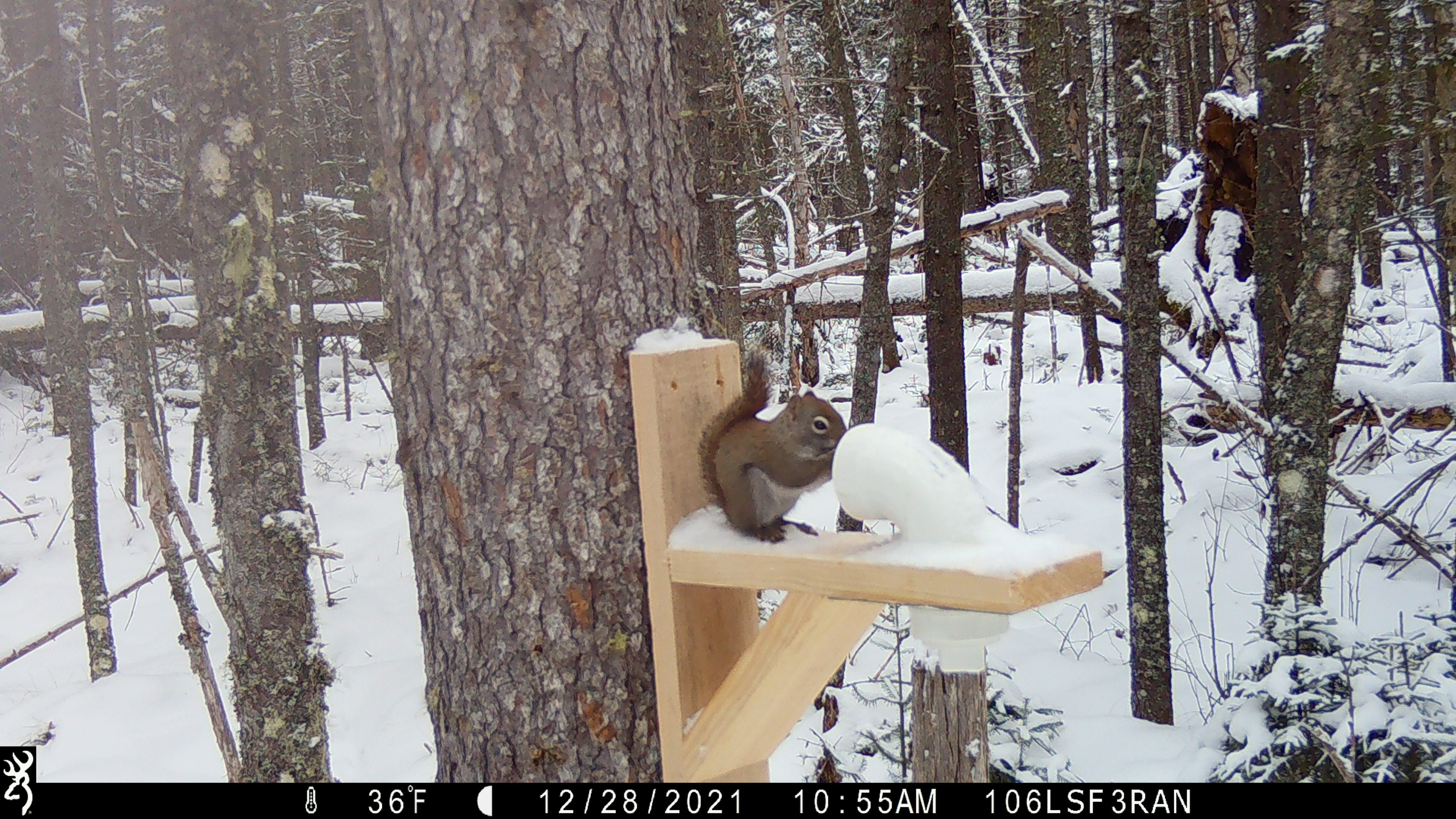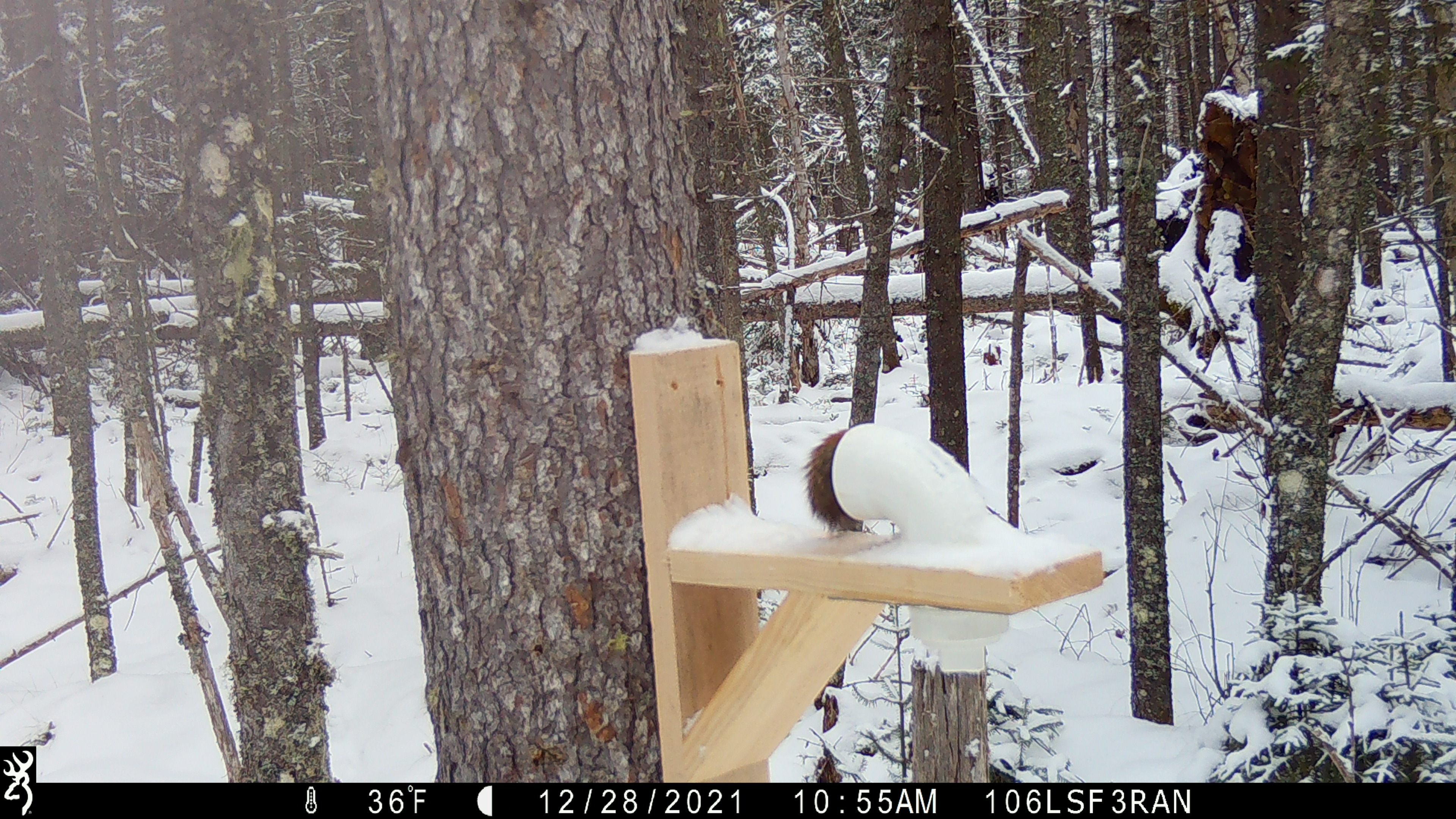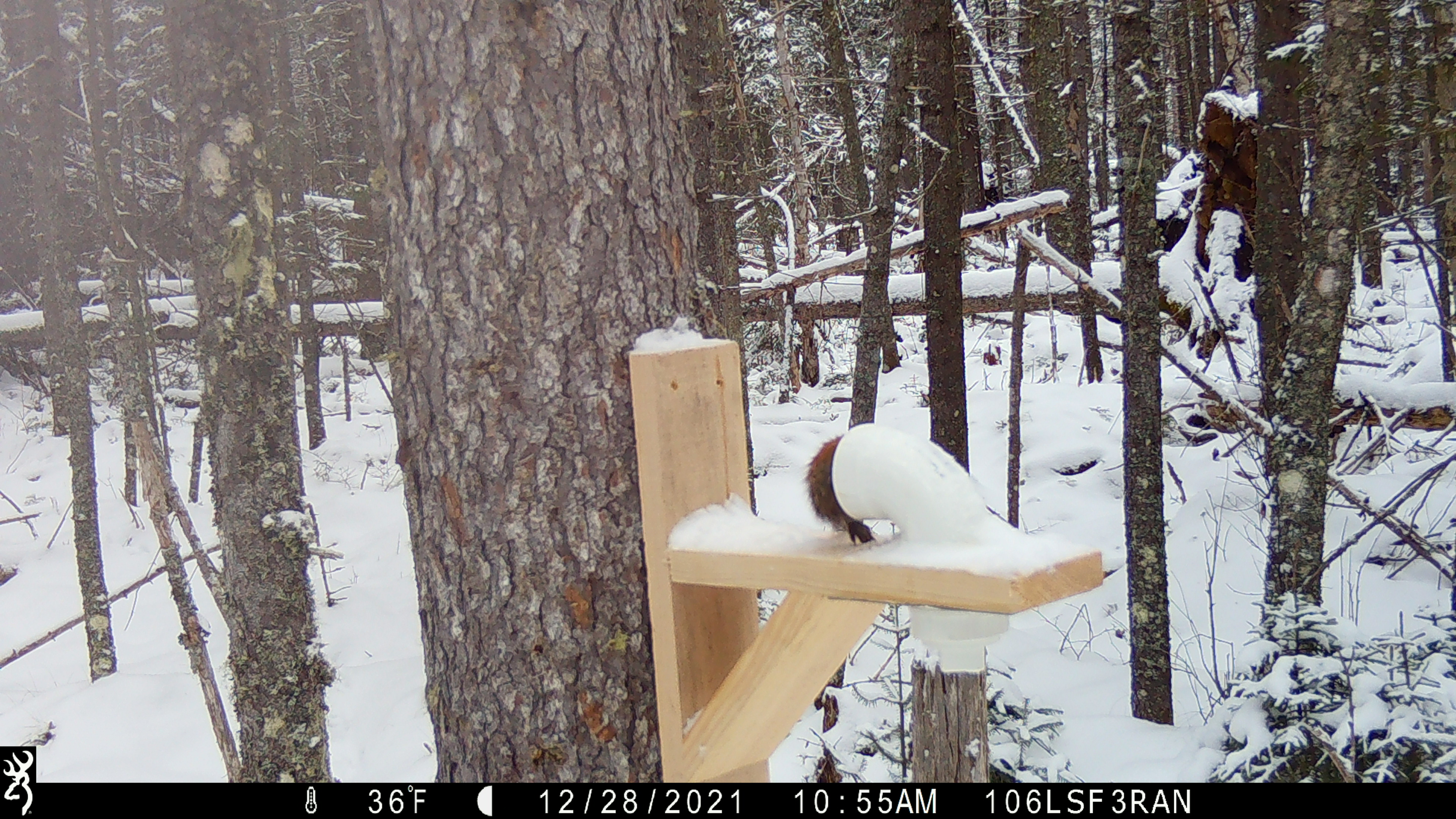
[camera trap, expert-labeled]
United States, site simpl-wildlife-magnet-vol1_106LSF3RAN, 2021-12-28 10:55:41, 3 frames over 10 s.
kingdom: Animalia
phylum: Chordata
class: Mammalia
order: Rodentia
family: Sciuridae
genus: Tamiasciurus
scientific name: Tamiasciurus hudsonicus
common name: red squirrel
Red squirrel (Tamiasciurus hudsonicus).